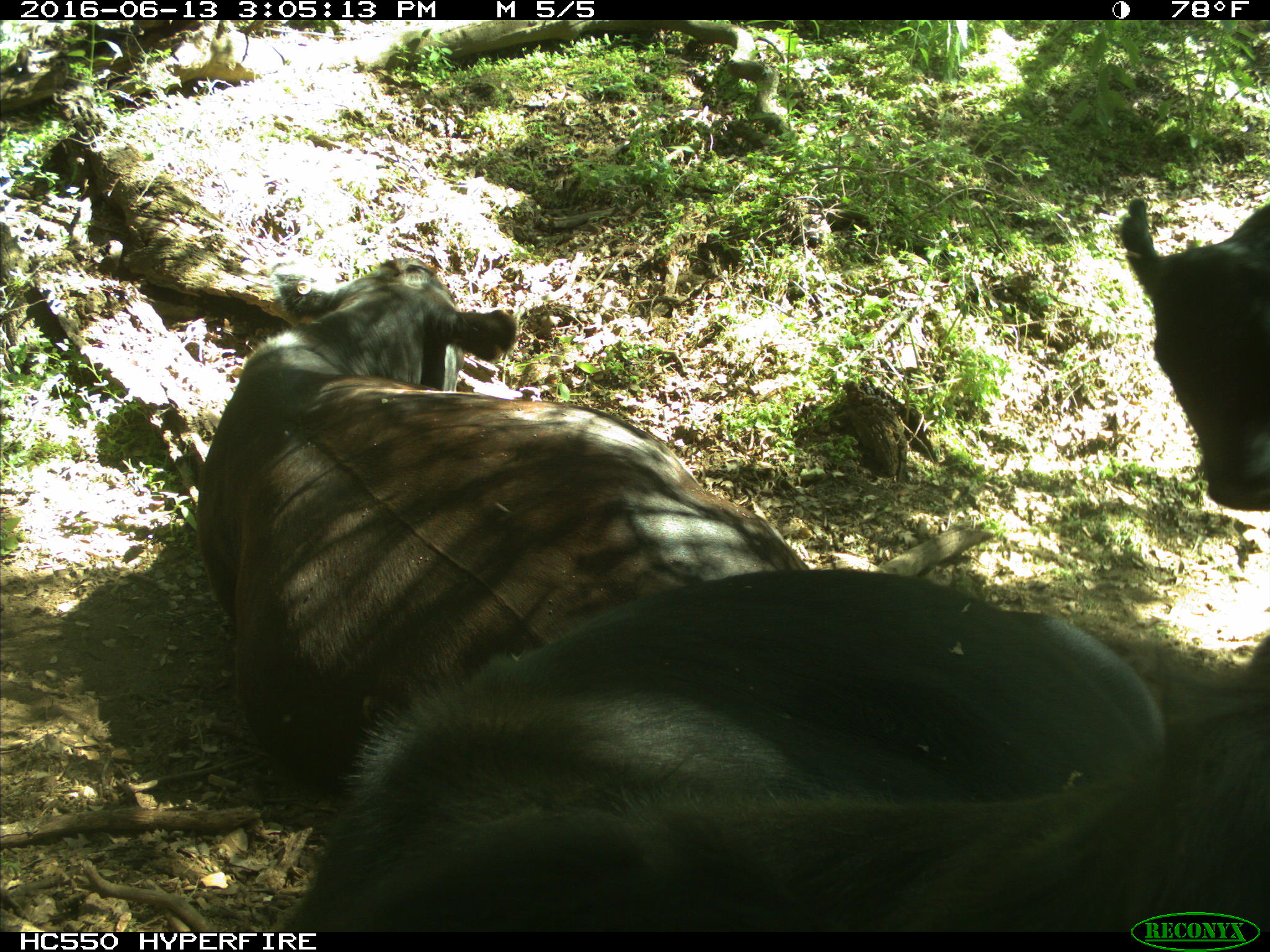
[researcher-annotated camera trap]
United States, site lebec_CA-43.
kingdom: Animalia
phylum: Chordata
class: Mammalia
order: Artiodactyla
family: Bovidae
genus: Bos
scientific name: Bos taurus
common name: domestic cow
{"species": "Bos taurus (domestic cow)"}